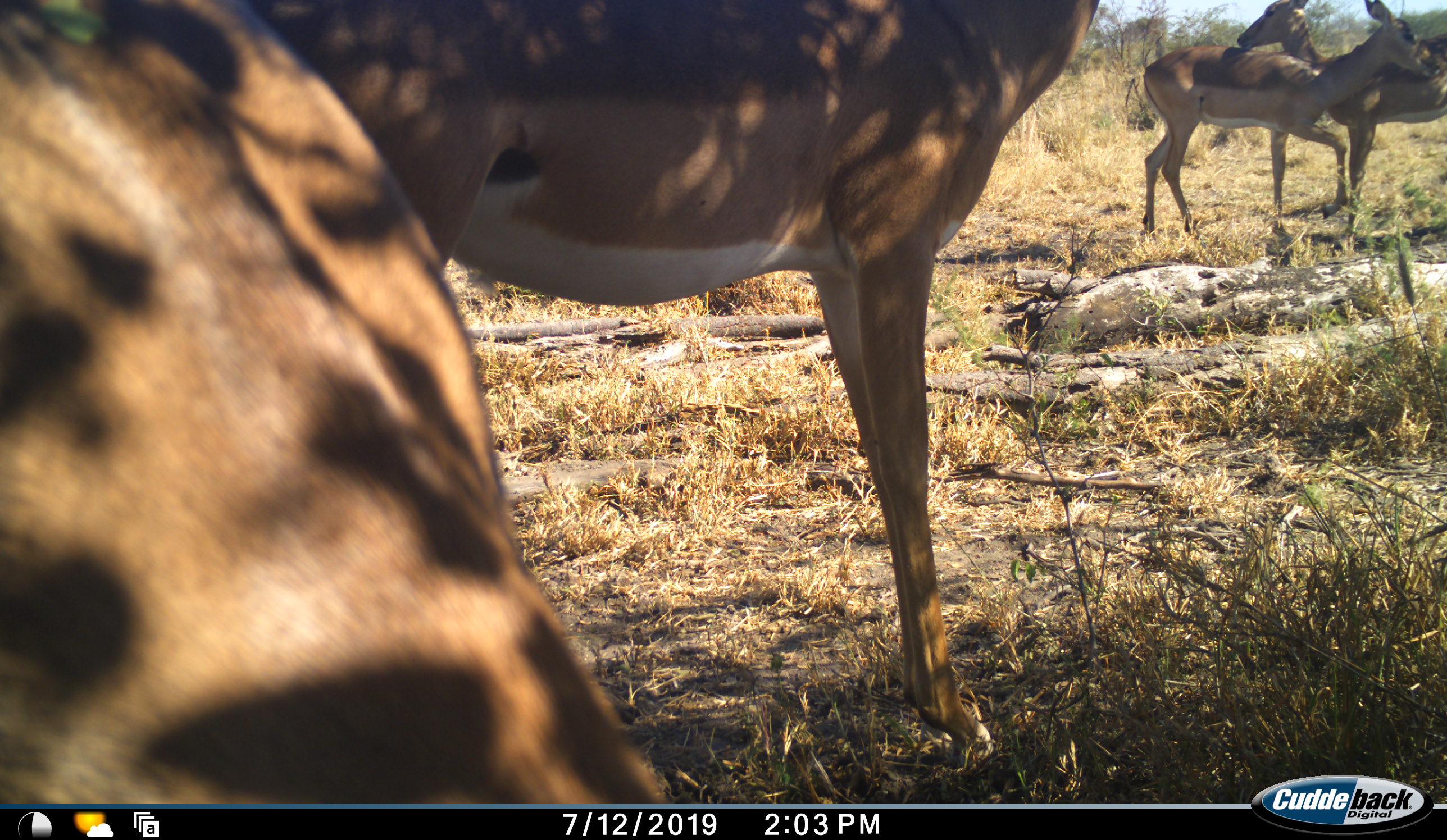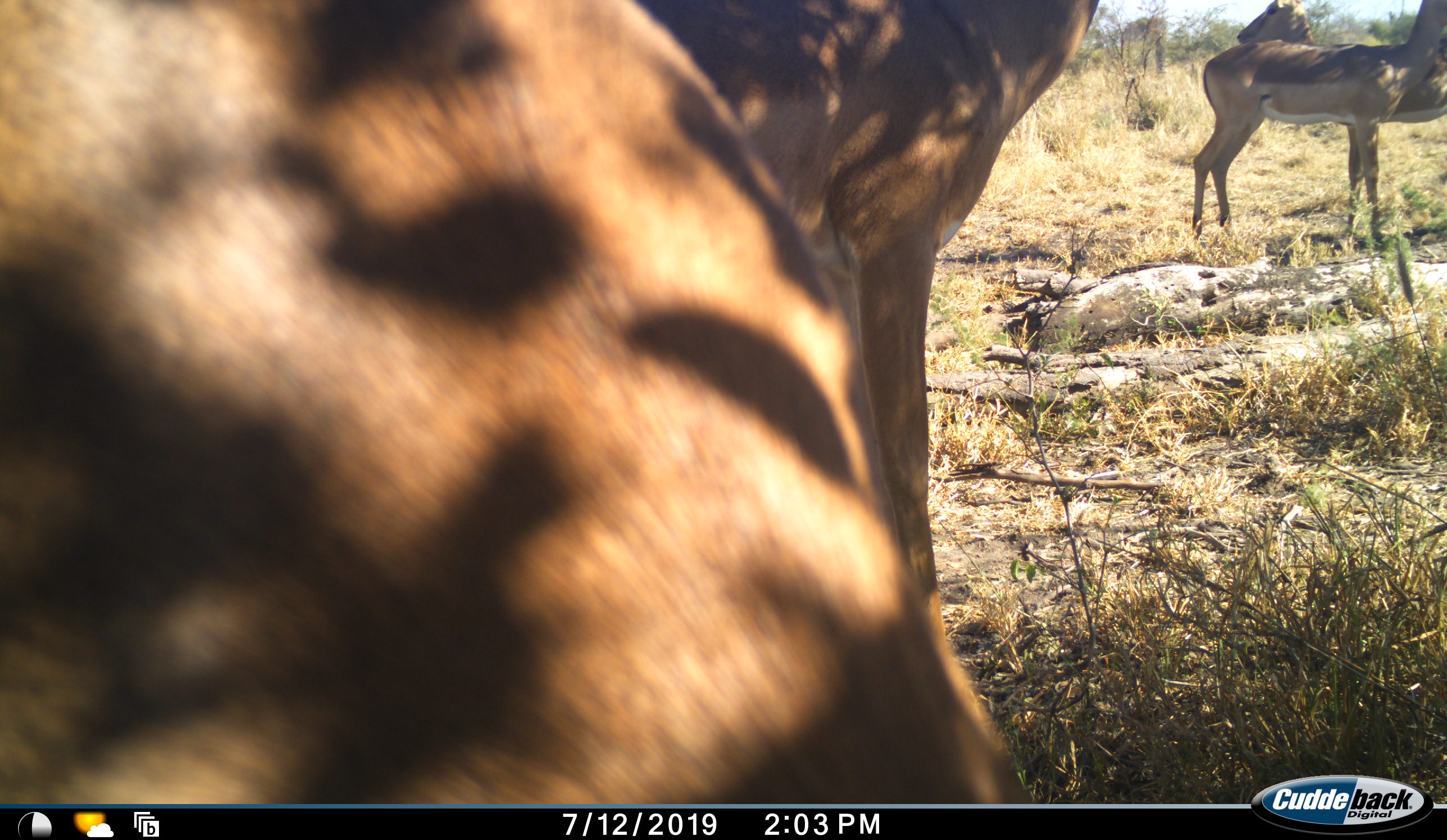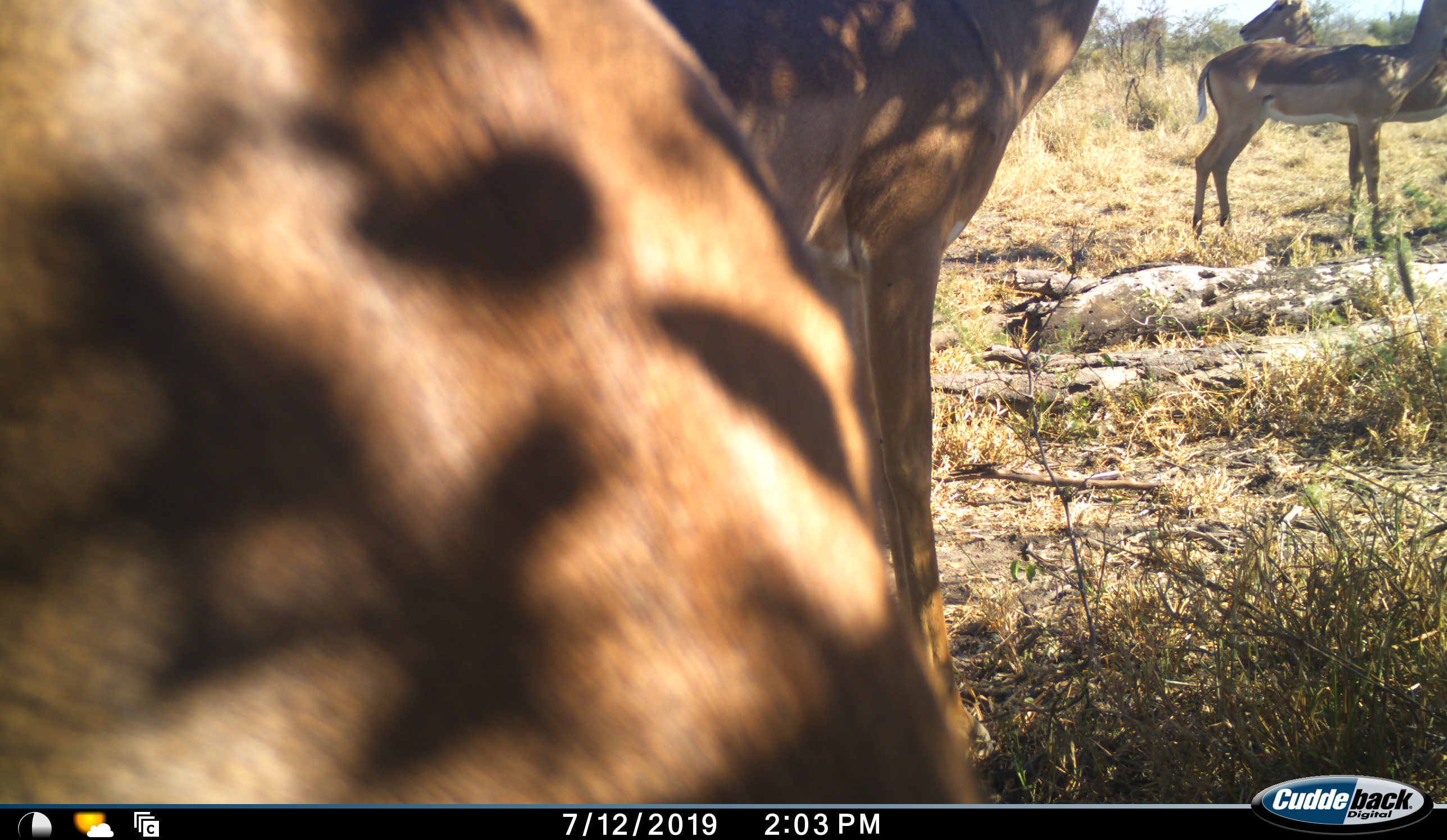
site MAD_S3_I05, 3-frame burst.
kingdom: Animalia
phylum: Chordata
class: Mammalia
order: Artiodactyla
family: Bovidae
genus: Aepyceros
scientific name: Aepyceros melampus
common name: impala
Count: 4.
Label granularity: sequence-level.